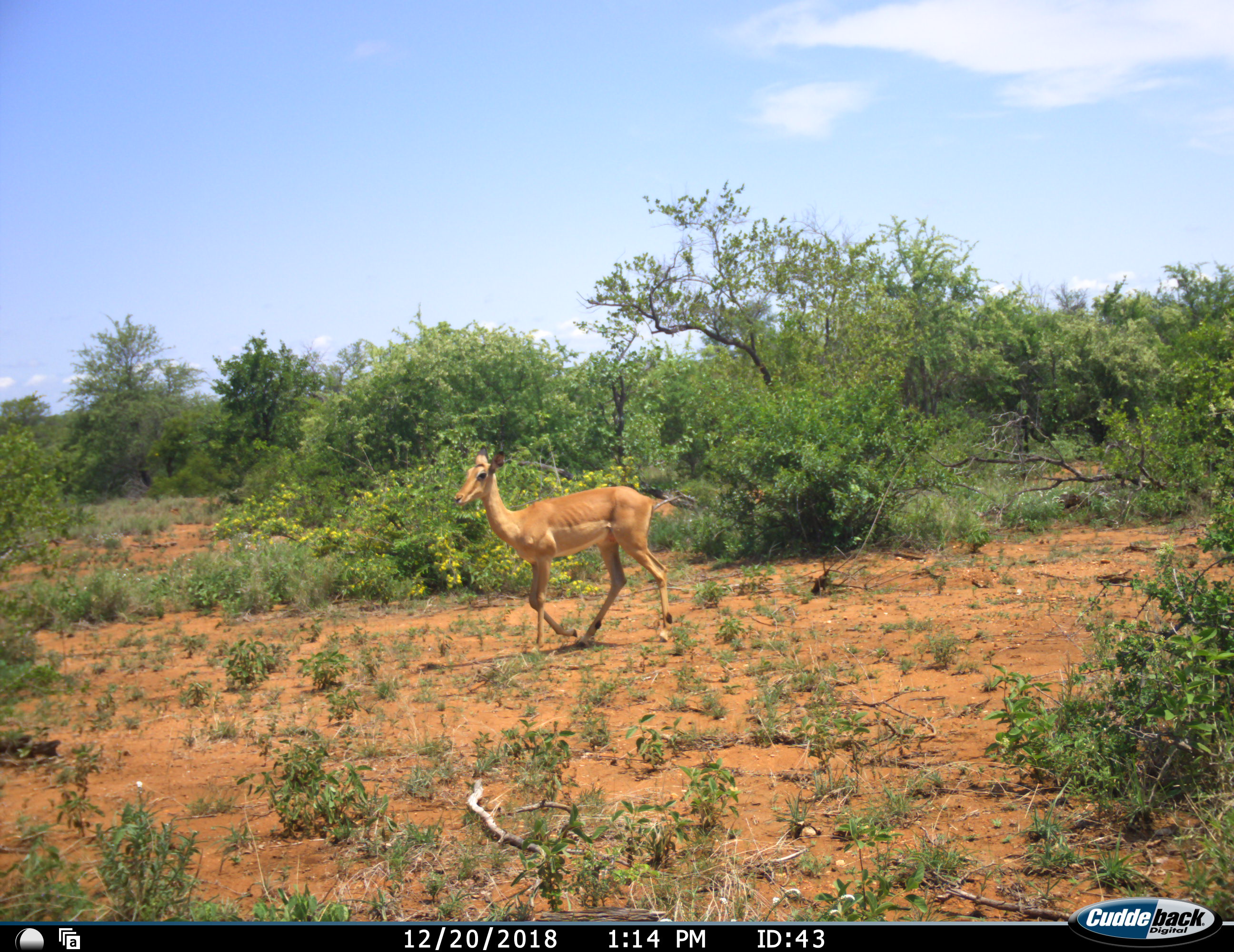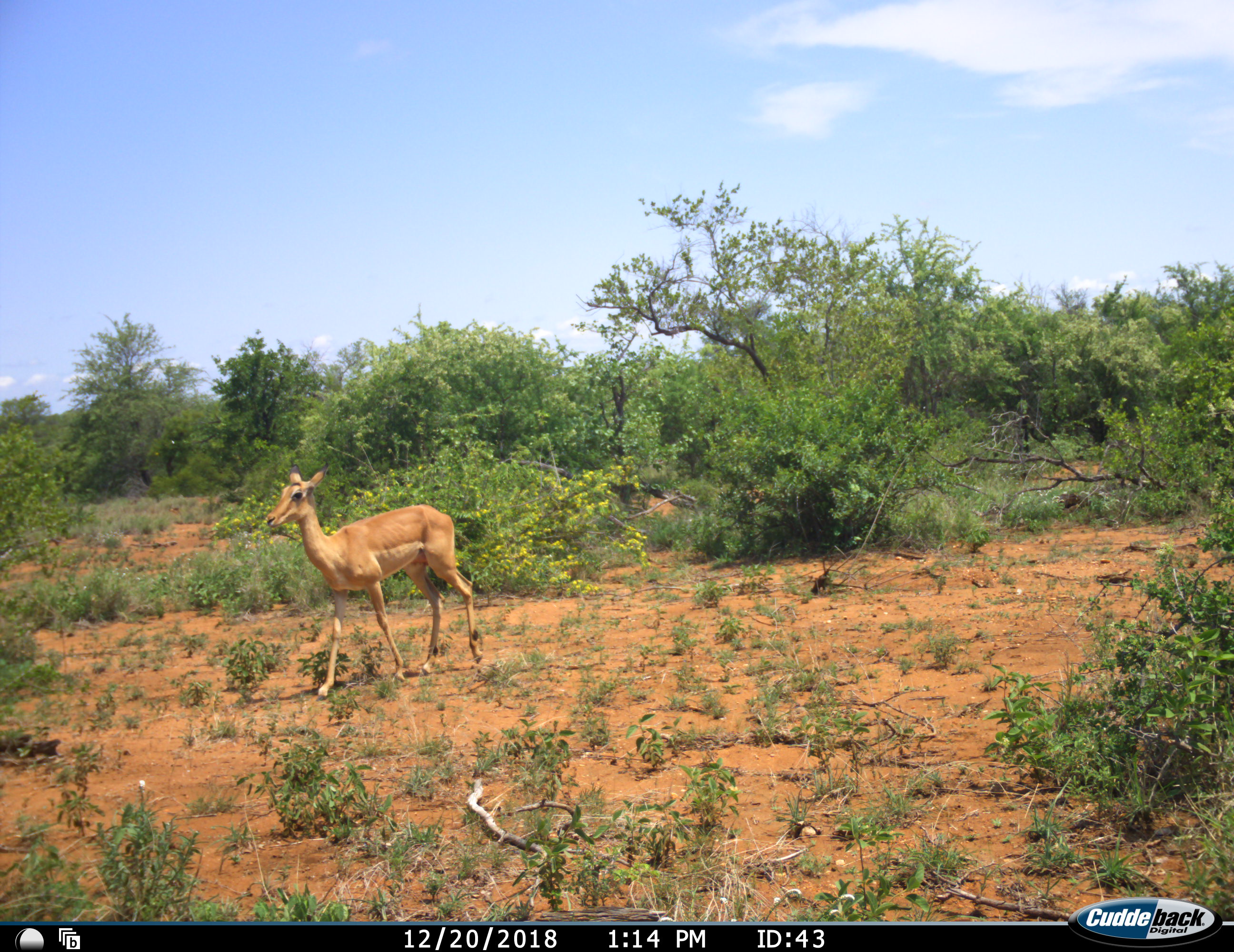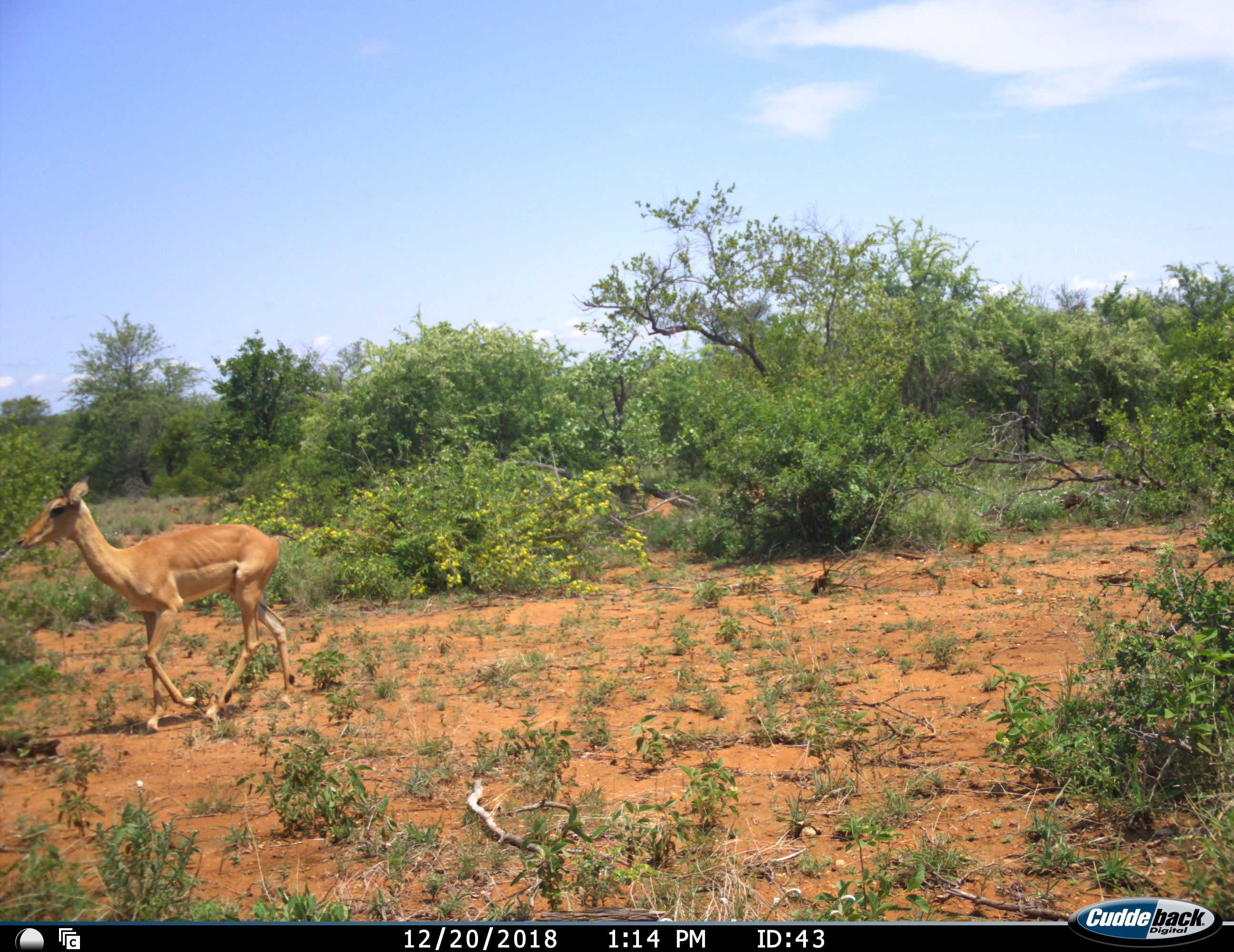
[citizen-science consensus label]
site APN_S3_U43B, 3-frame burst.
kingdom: Animalia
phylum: Chordata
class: Mammalia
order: Artiodactyla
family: Bovidae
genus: Aepyceros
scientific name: Aepyceros melampus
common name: impala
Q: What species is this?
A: Impala (Aepyceros melampus).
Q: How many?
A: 1.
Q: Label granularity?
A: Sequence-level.